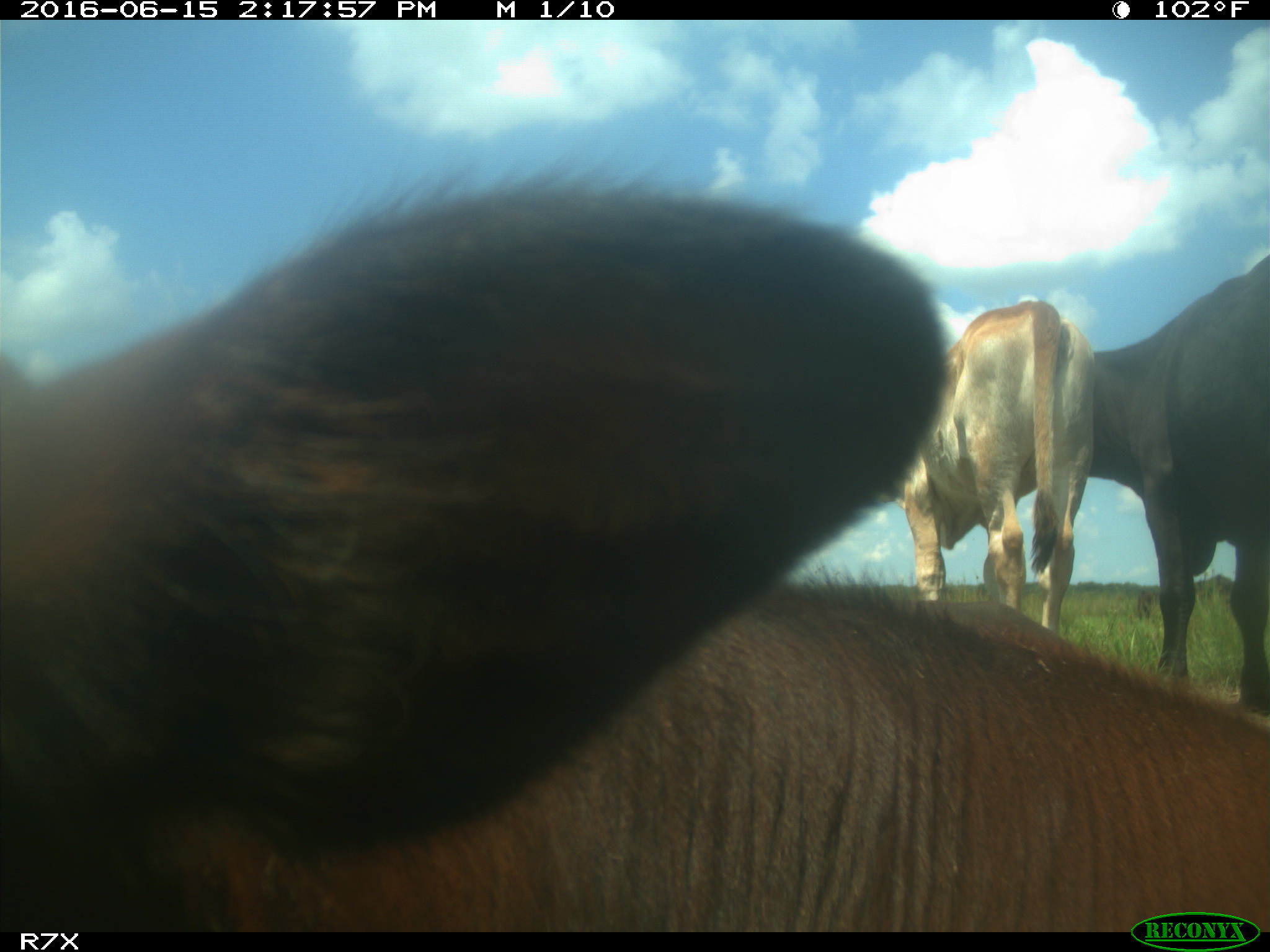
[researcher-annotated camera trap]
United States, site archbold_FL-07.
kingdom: Animalia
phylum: Chordata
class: Mammalia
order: Artiodactyla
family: Bovidae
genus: Bos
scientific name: Bos taurus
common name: domestic cow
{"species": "Bos taurus (domestic cow)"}